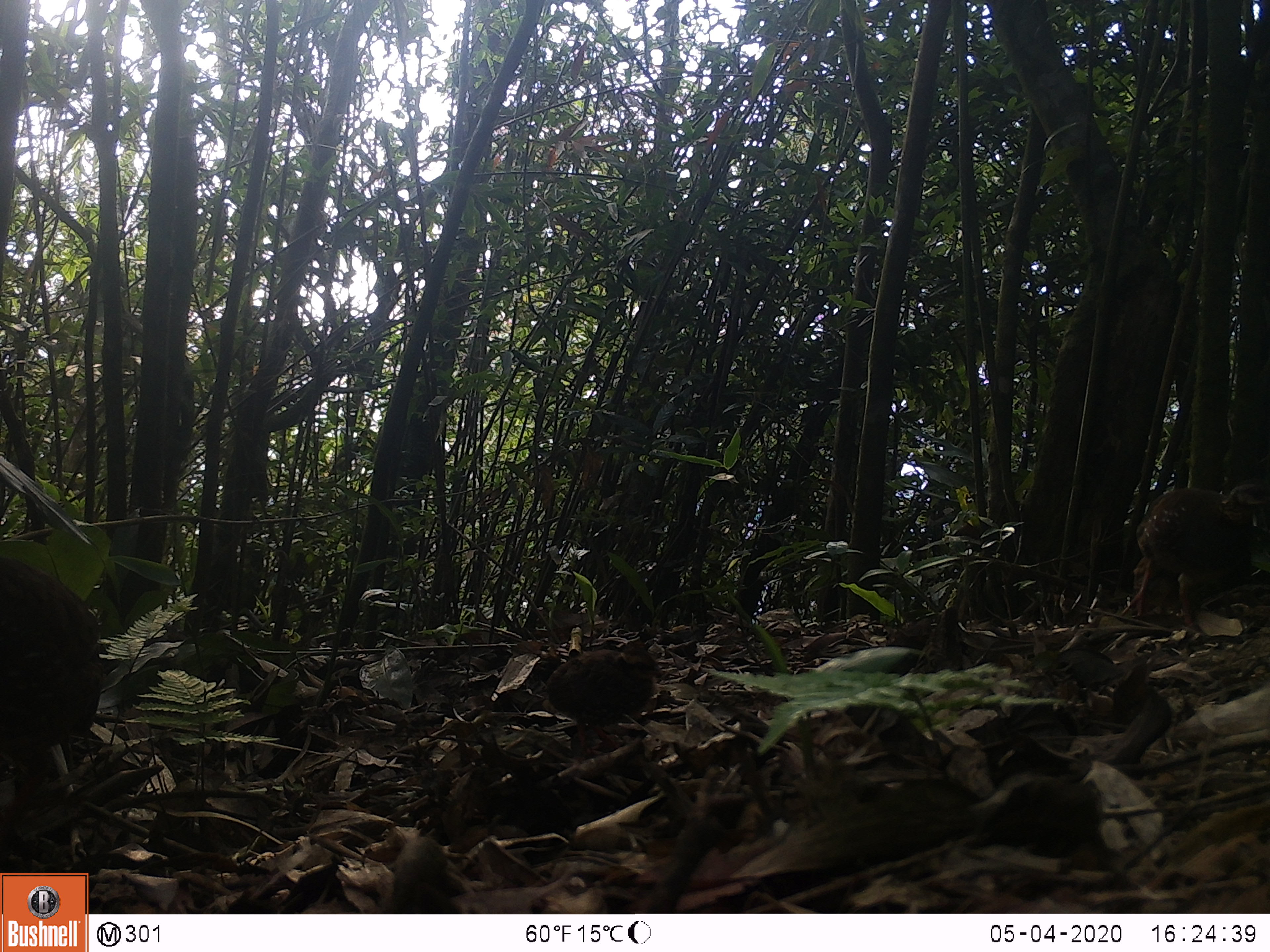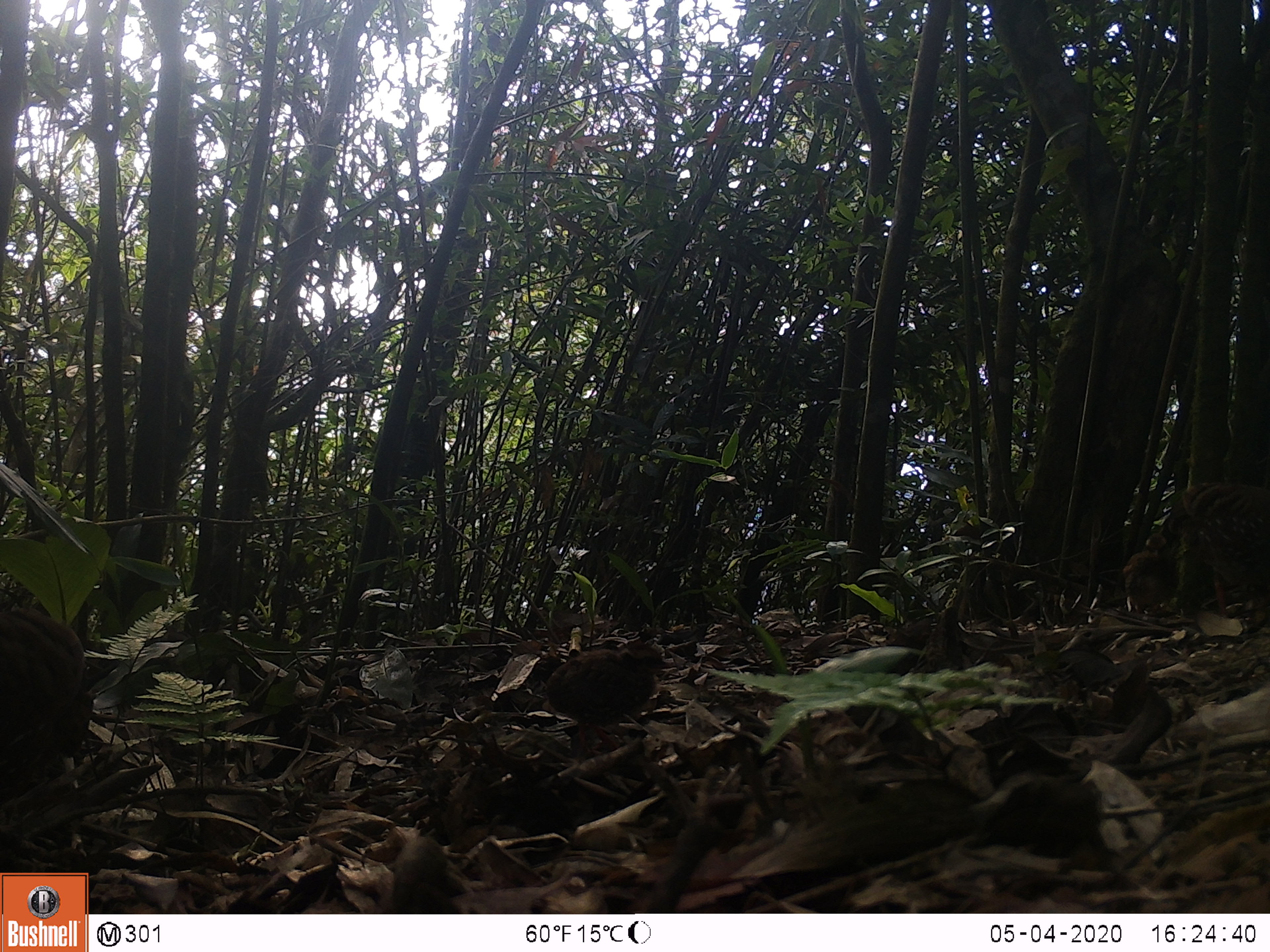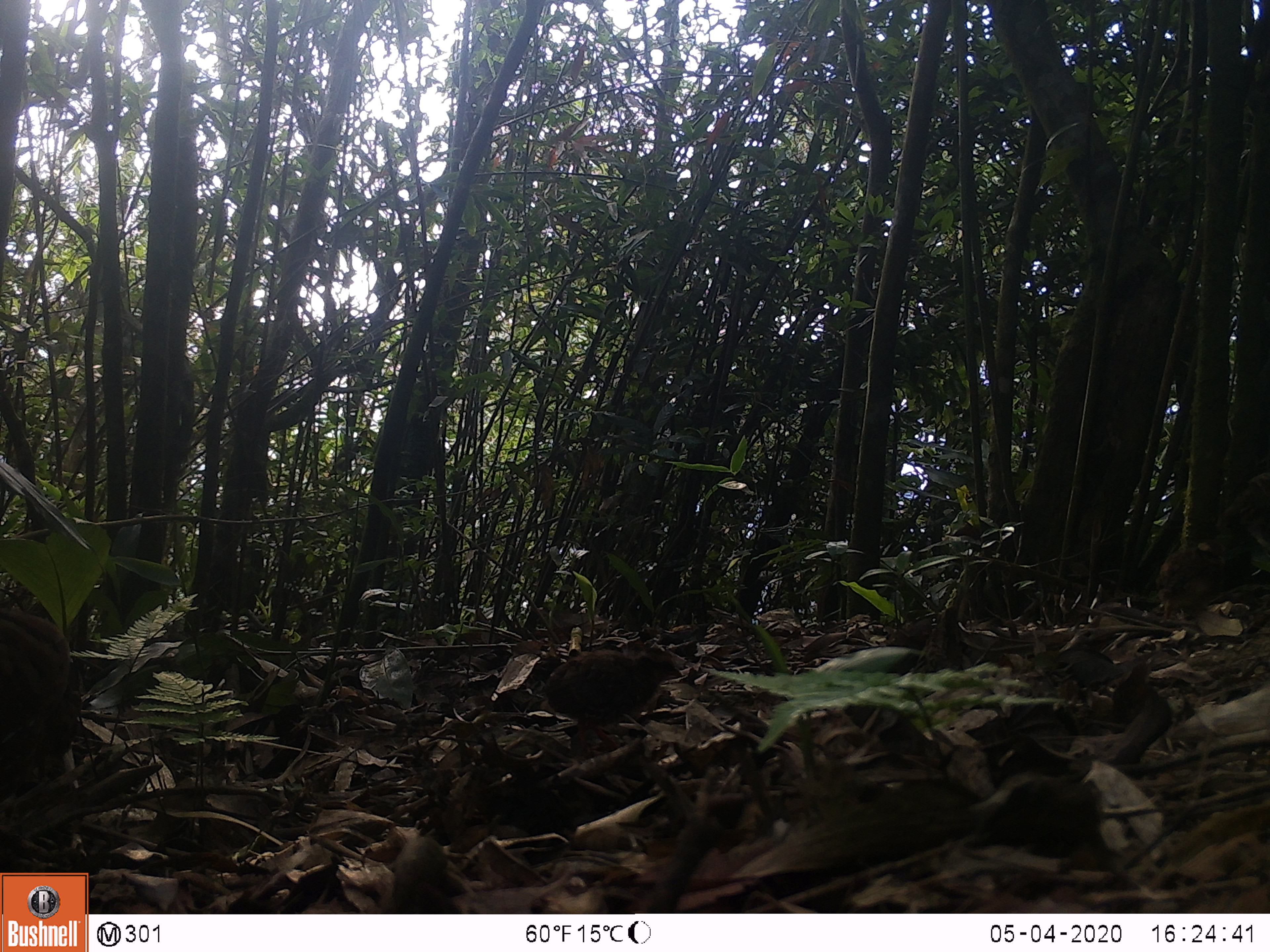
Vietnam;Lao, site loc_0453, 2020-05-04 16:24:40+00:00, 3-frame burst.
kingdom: Animalia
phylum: Chordata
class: Aves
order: Galliformes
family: Phasianidae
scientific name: Phasianidae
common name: partridge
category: unidentified partridge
Unidentified partridge (partridge) (Phasianidae). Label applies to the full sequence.